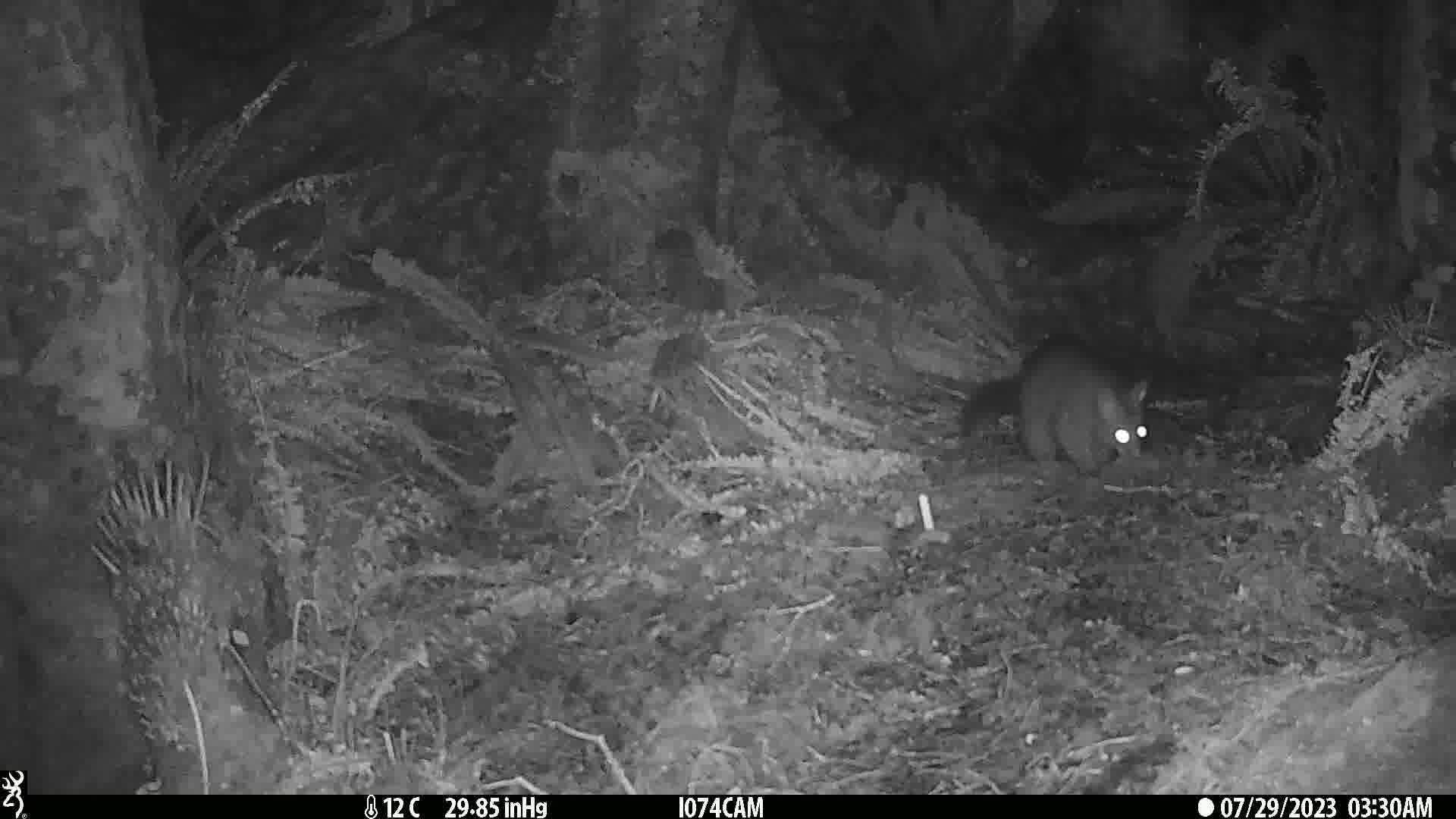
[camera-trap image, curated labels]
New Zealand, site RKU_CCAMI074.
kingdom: Animalia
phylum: Chordata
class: Mammalia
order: Diprotodontia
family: Phalangeridae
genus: Trichosurus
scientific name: Trichosurus vulpecula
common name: common brushtail possum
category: possum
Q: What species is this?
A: Possum (common brushtail possum) (Trichosurus vulpecula).